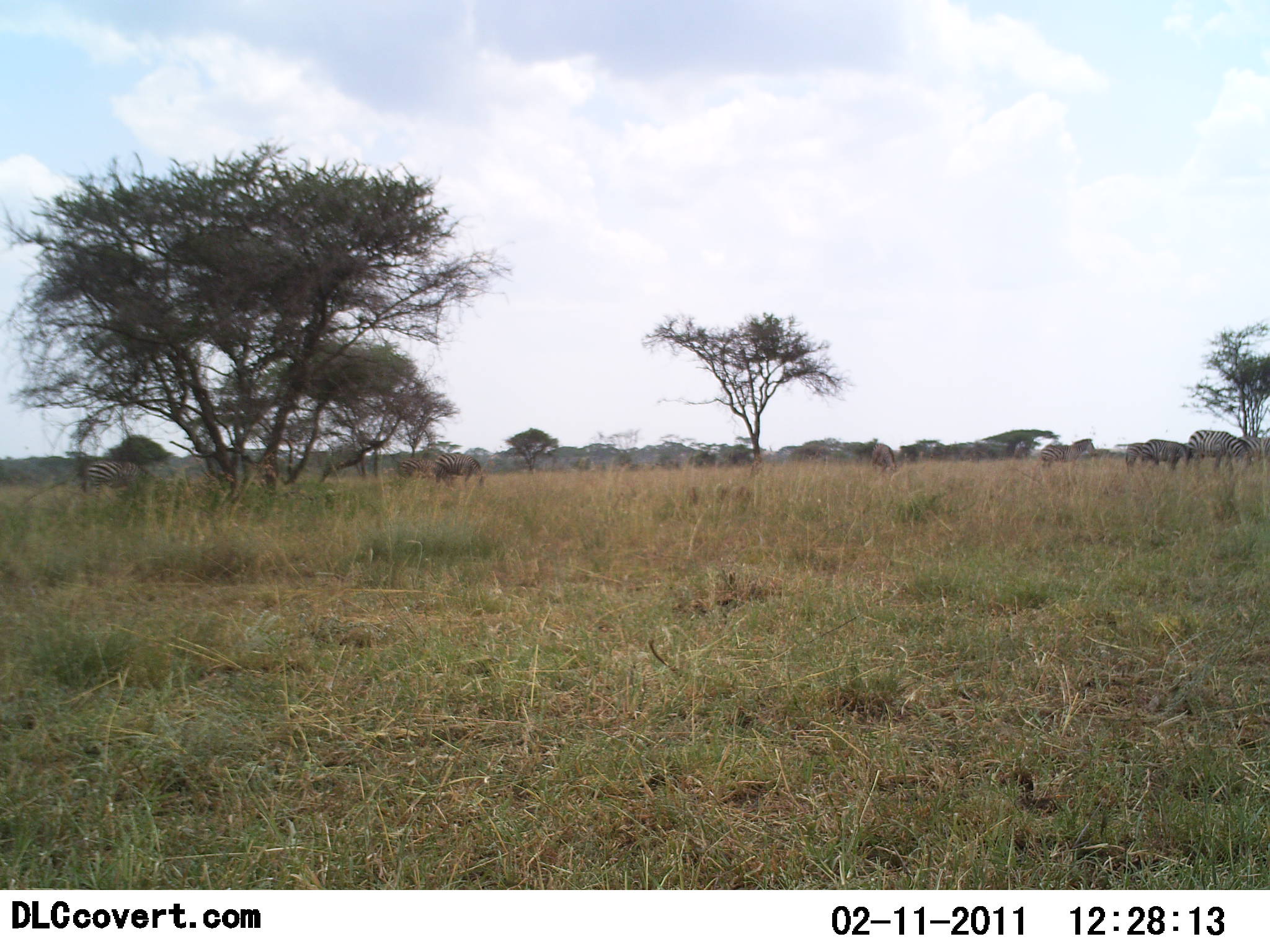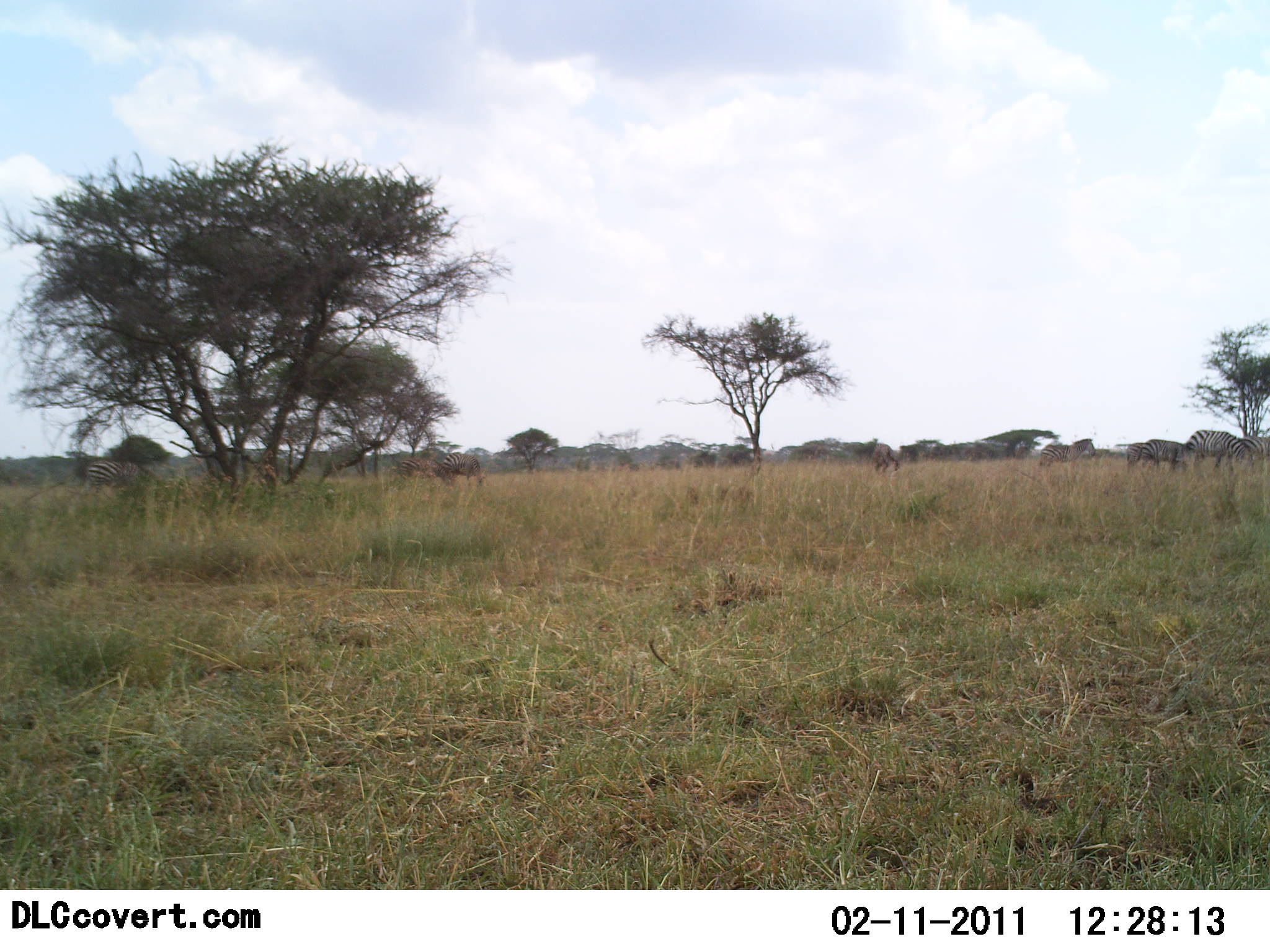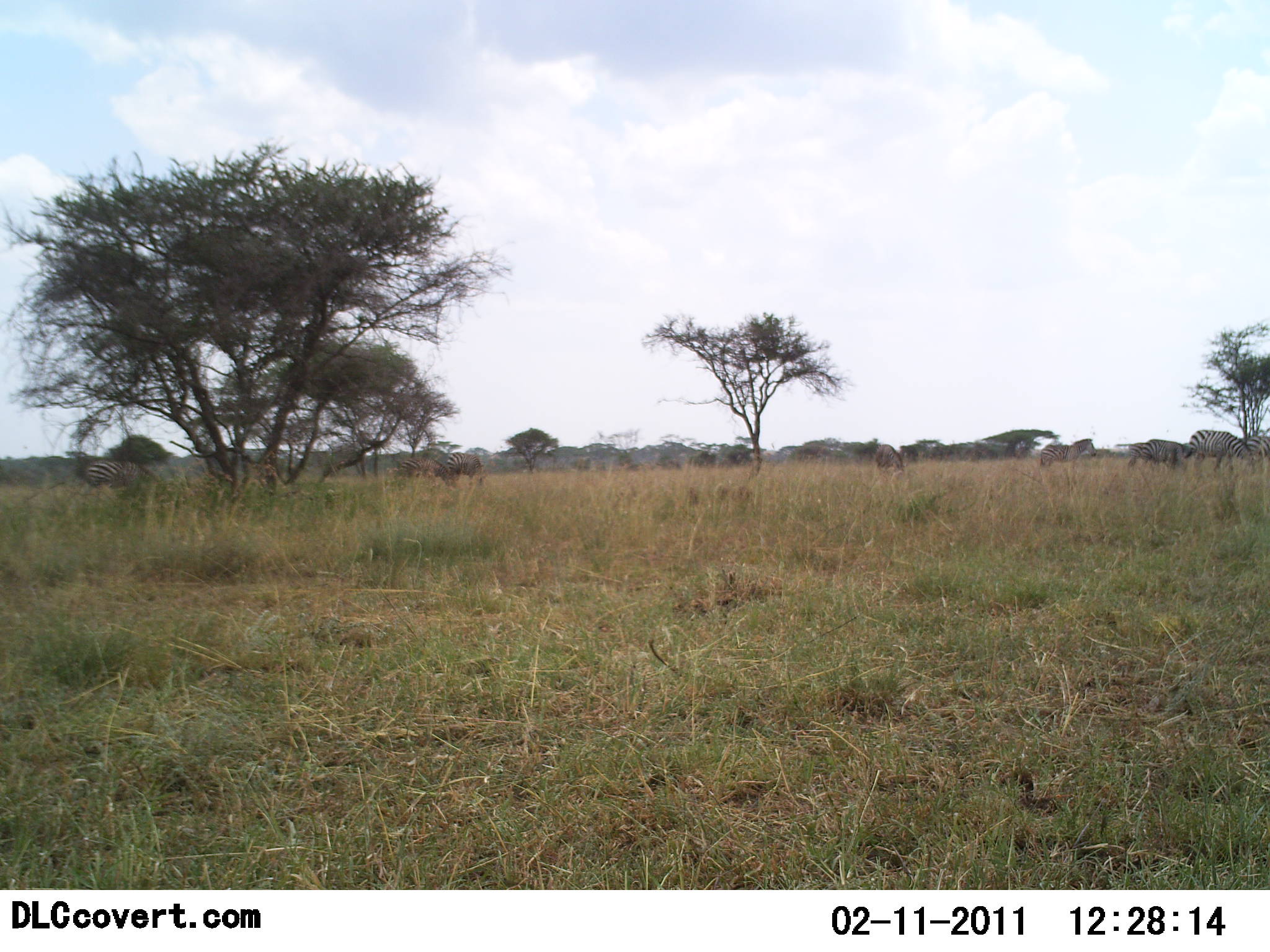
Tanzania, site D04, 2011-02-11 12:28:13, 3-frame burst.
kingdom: Animalia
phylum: Chordata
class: Mammalia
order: Perissodactyla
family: Equidae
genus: Equus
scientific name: Equus quagga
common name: plains zebra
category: zebra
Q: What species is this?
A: Zebra (plains zebra) (Equus quagga).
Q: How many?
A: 6.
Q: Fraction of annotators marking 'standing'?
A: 67%.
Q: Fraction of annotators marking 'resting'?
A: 8%.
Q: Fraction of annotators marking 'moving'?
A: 0%.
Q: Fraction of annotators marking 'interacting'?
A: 0%.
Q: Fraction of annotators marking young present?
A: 0%.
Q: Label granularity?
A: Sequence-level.